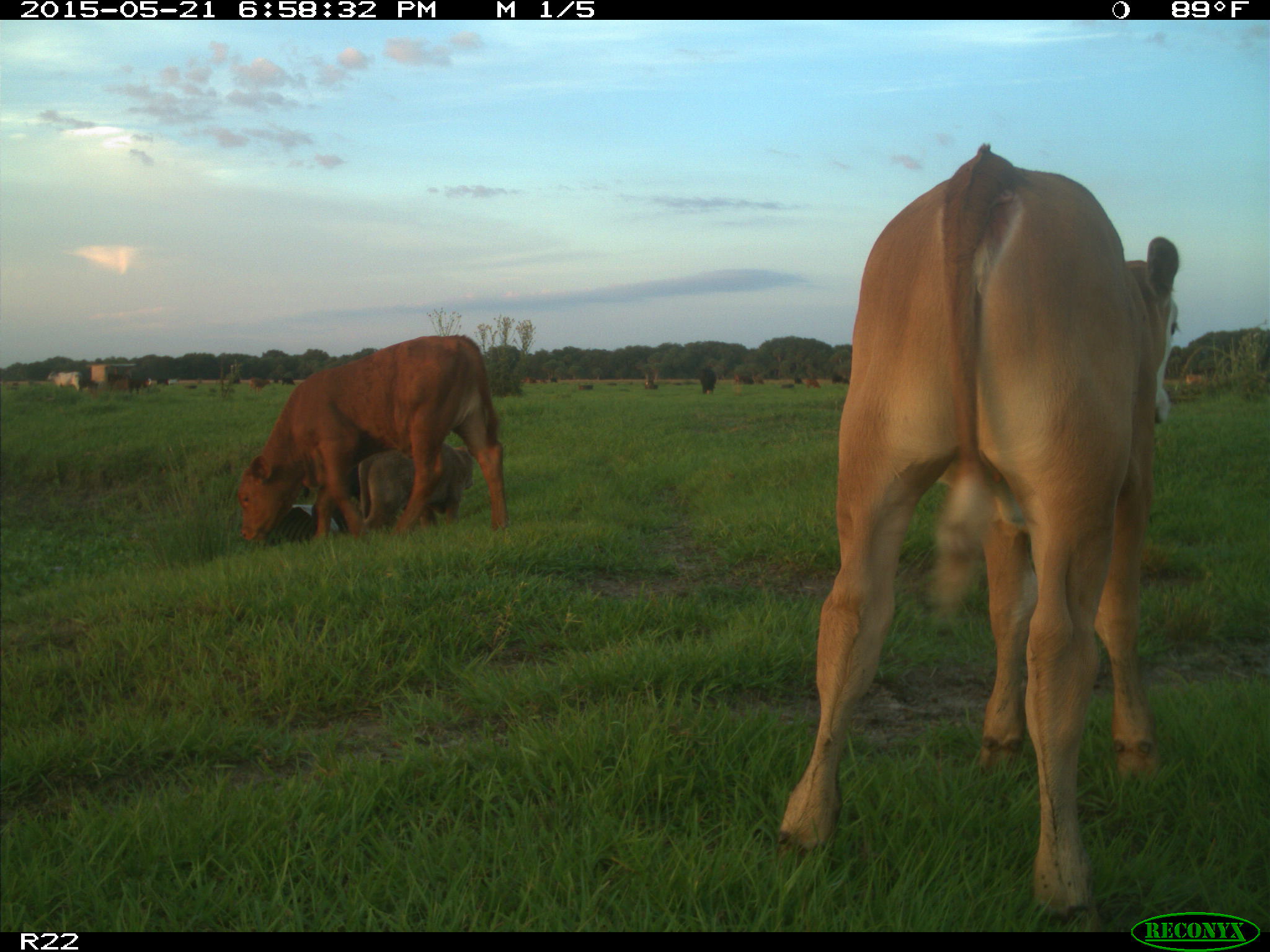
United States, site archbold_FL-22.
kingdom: Animalia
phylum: Chordata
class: Mammalia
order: Artiodactyla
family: Bovidae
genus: Bos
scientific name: Bos taurus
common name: domestic cow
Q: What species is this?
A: Bos taurus (domestic cow).